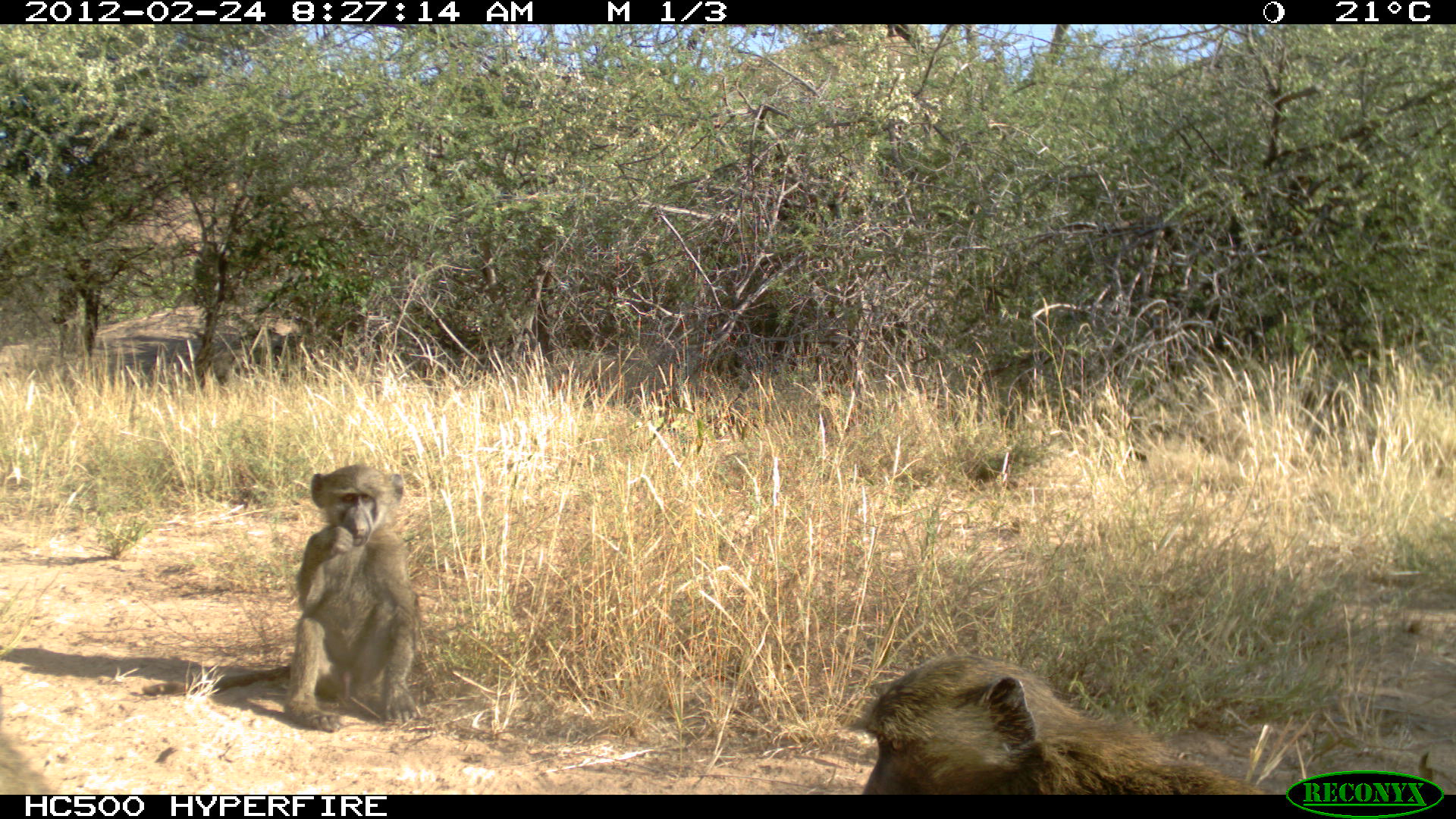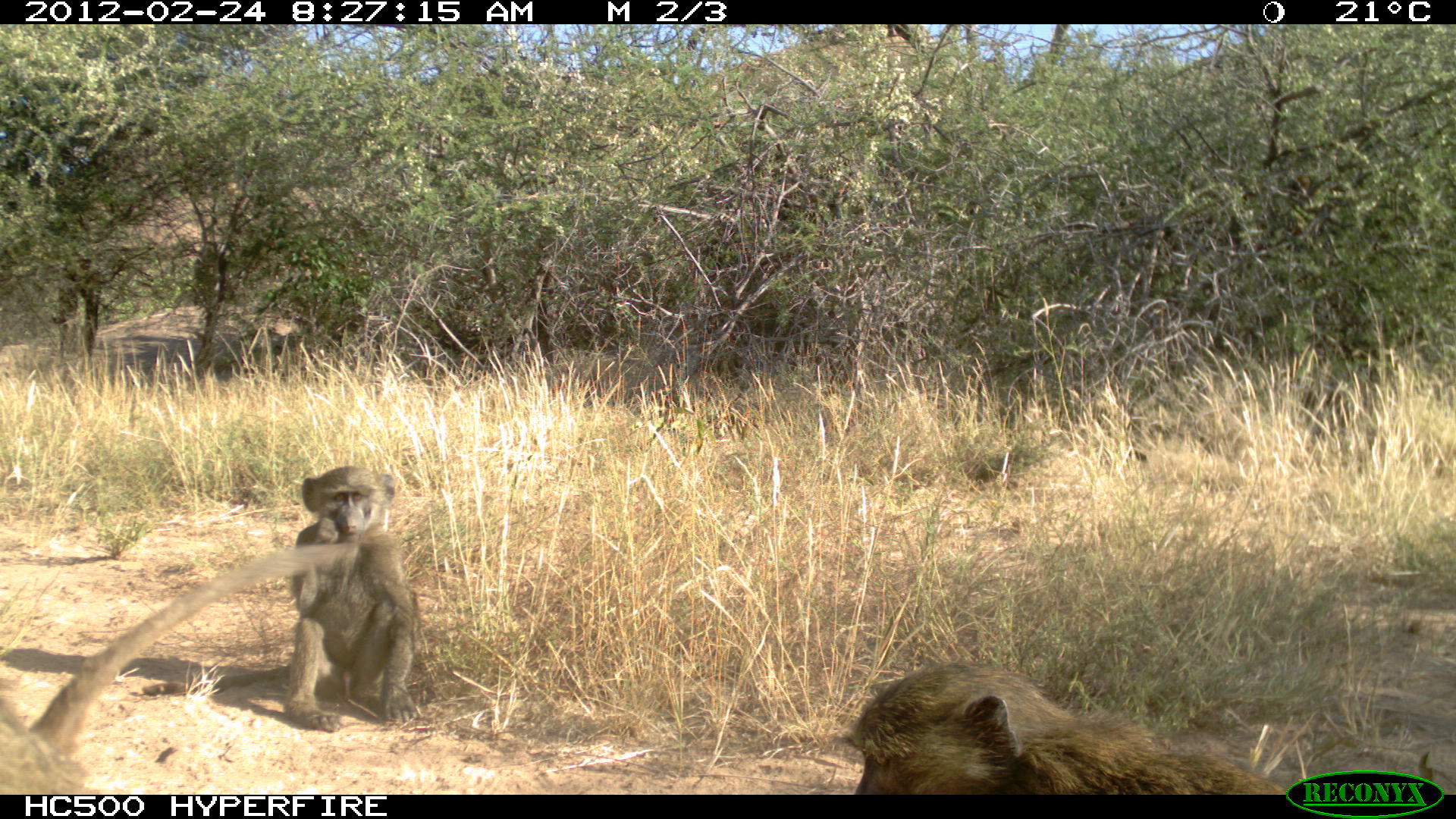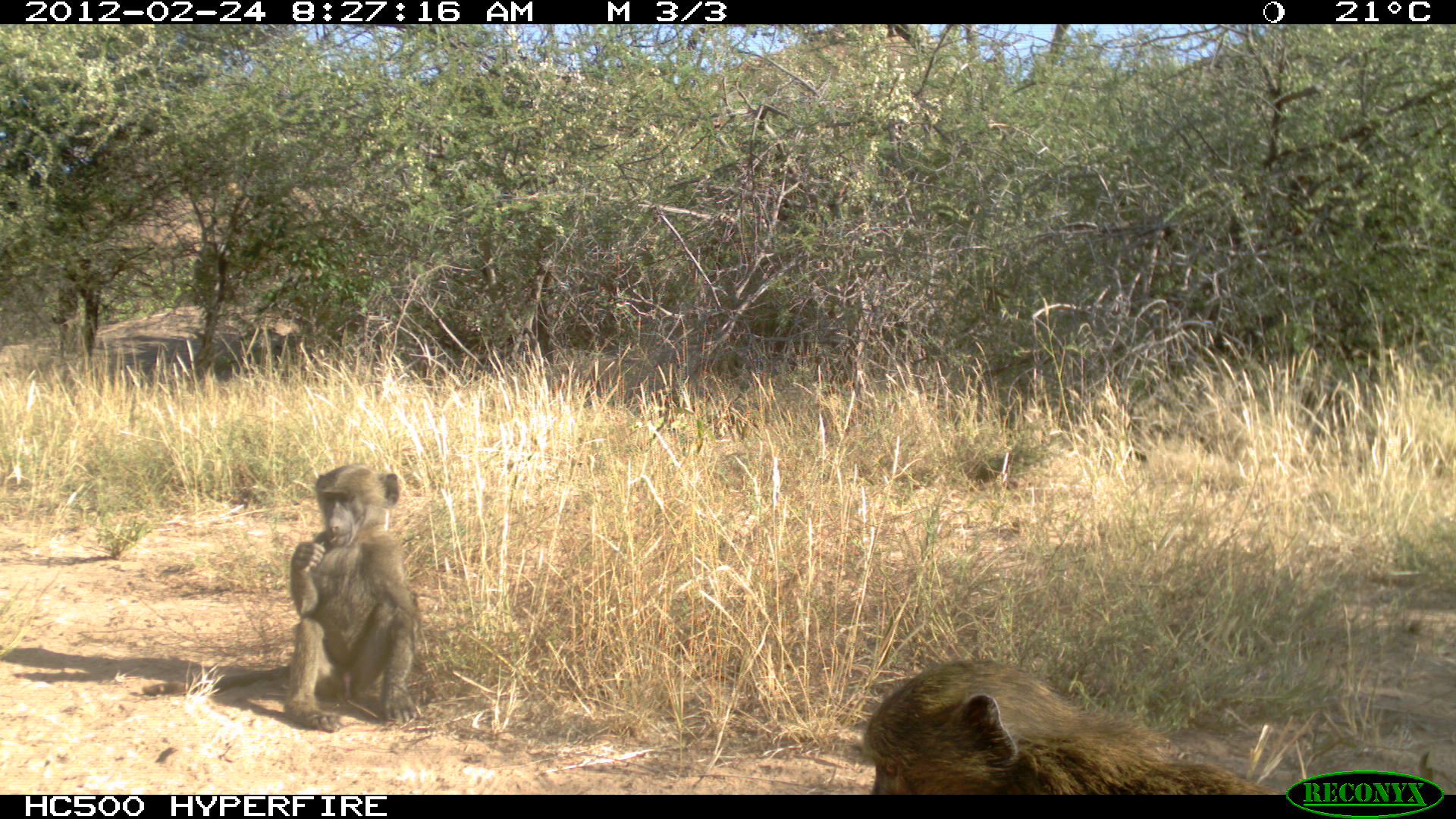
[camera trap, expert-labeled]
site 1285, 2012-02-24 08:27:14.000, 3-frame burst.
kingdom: Animalia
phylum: Chordata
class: Mammalia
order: Primates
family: Cercopithecidae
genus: Papio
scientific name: Papio anubis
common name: olive baboon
Papio anubis (olive baboon), count 2.